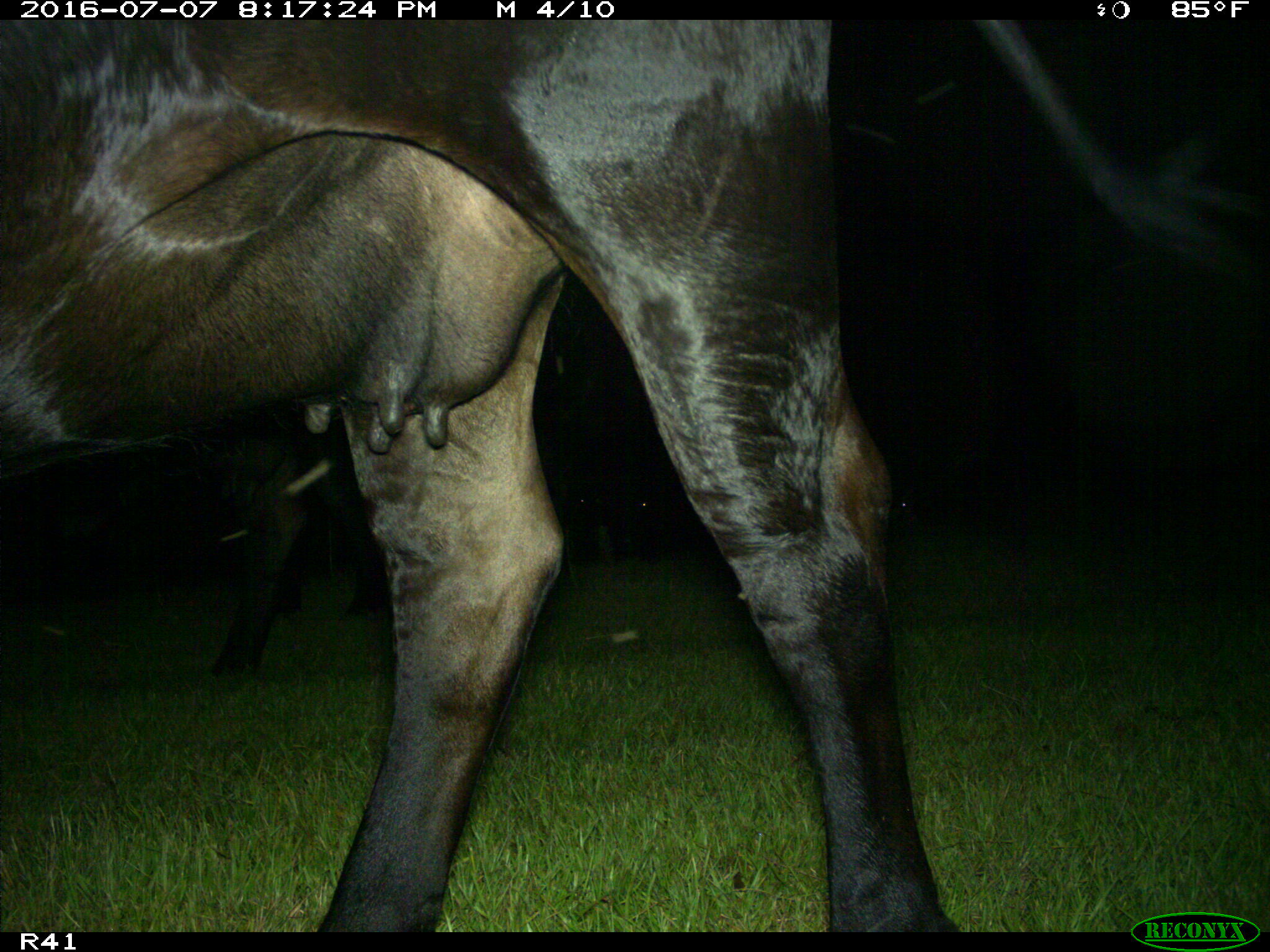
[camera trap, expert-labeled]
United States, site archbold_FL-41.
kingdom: Animalia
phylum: Chordata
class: Mammalia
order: Artiodactyla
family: Bovidae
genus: Bos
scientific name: Bos taurus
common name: domestic cow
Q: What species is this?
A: Bos taurus (domestic cow).